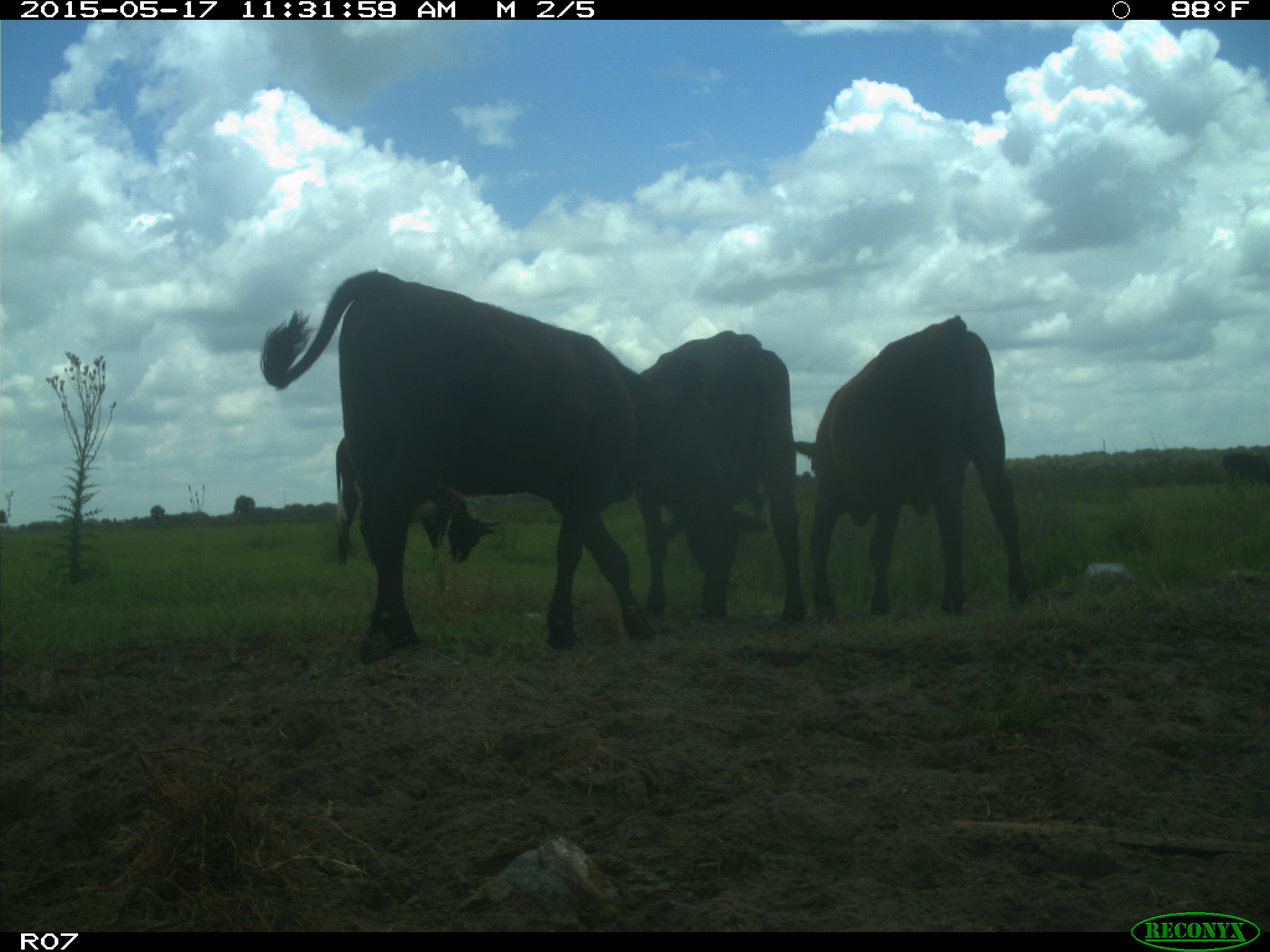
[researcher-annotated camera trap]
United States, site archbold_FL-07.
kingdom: Animalia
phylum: Chordata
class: Mammalia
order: Artiodactyla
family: Bovidae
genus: Bos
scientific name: Bos taurus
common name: domestic cow